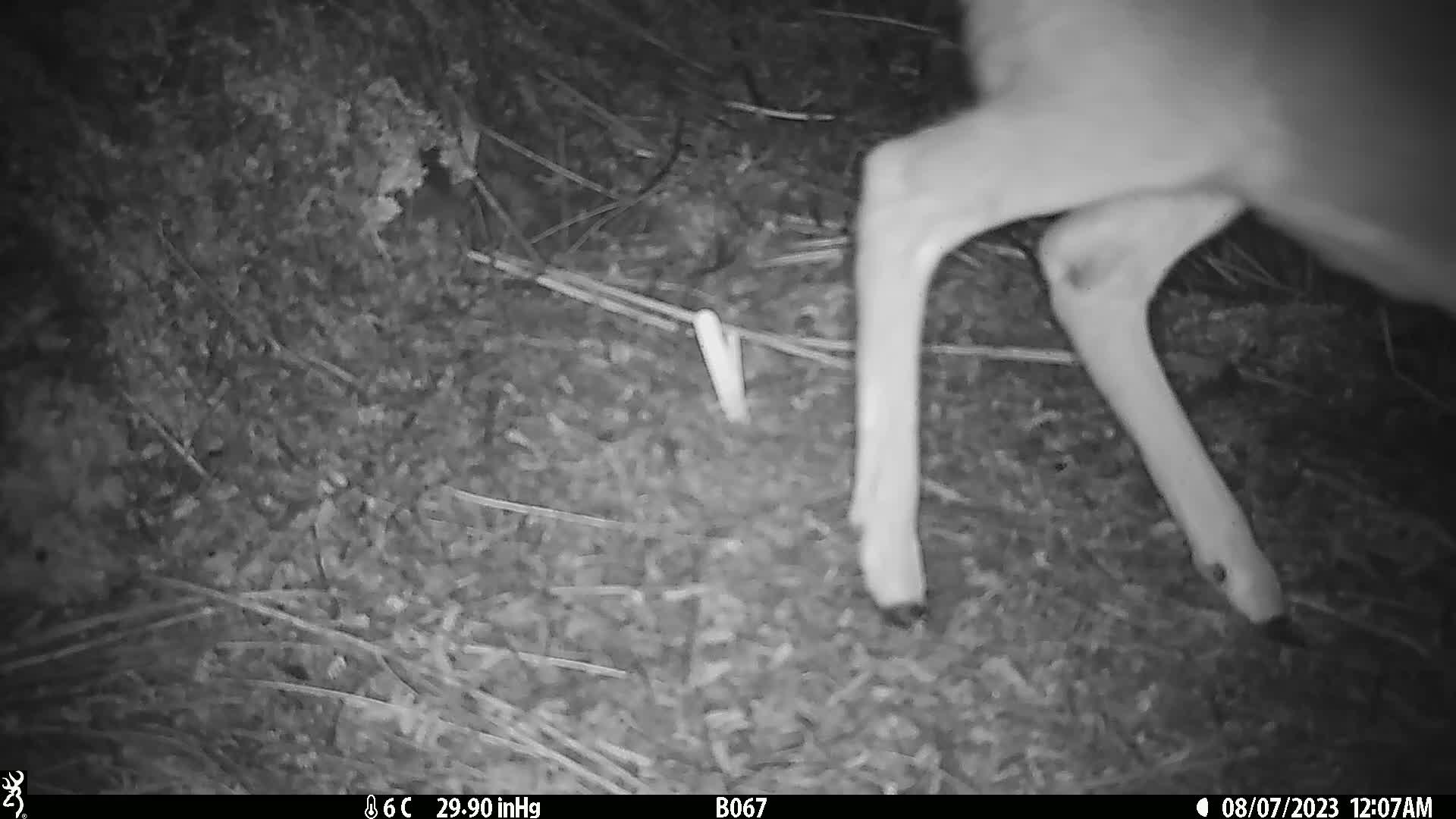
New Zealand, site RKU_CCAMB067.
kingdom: Animalia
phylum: Chordata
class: Mammalia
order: Artiodactyla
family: Cervidae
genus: Odocoileus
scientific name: Odocoileus virginianus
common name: white-tailed deer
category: white tailed deer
White tailed deer (white-tailed deer) (Odocoileus virginianus).